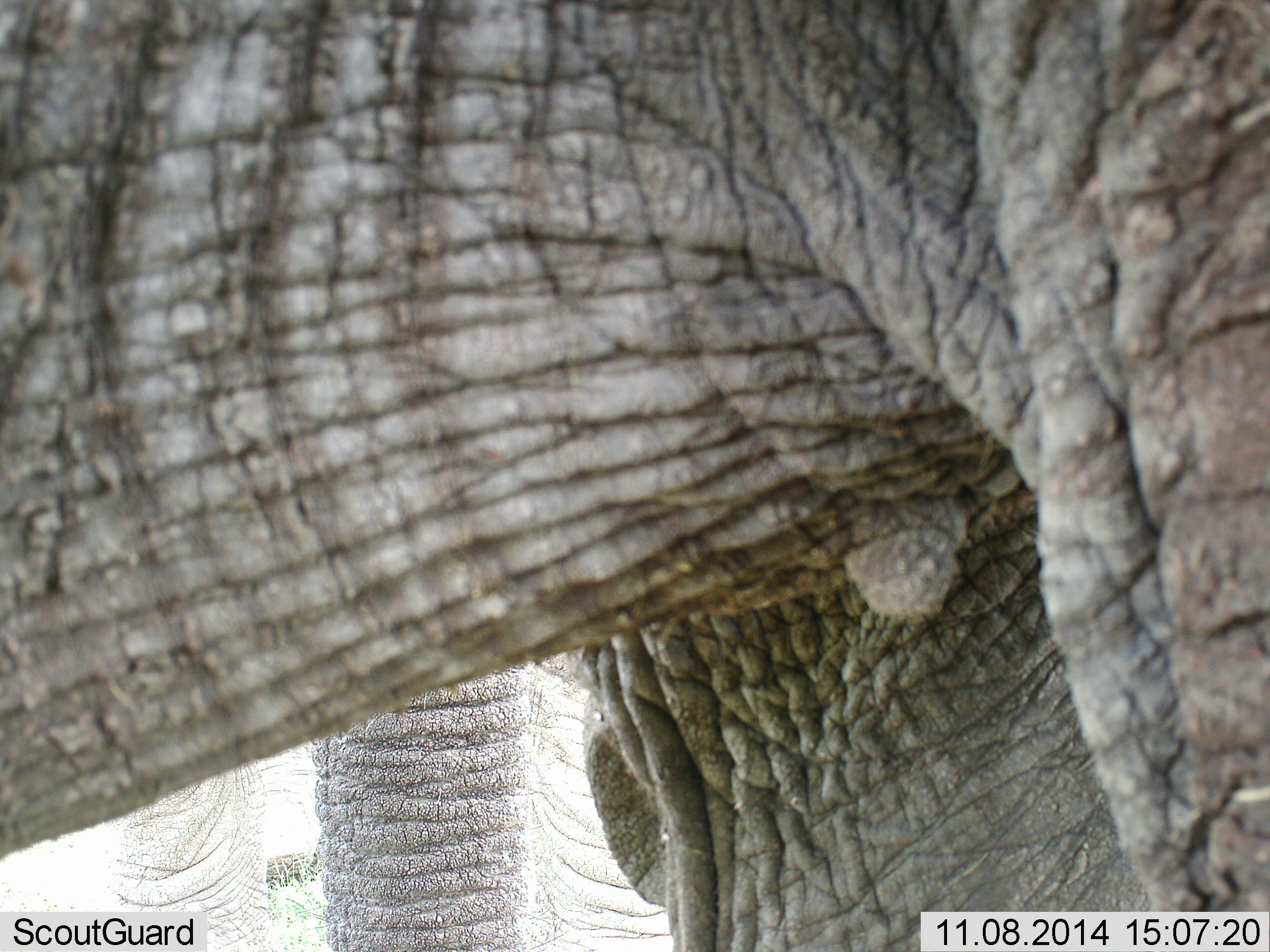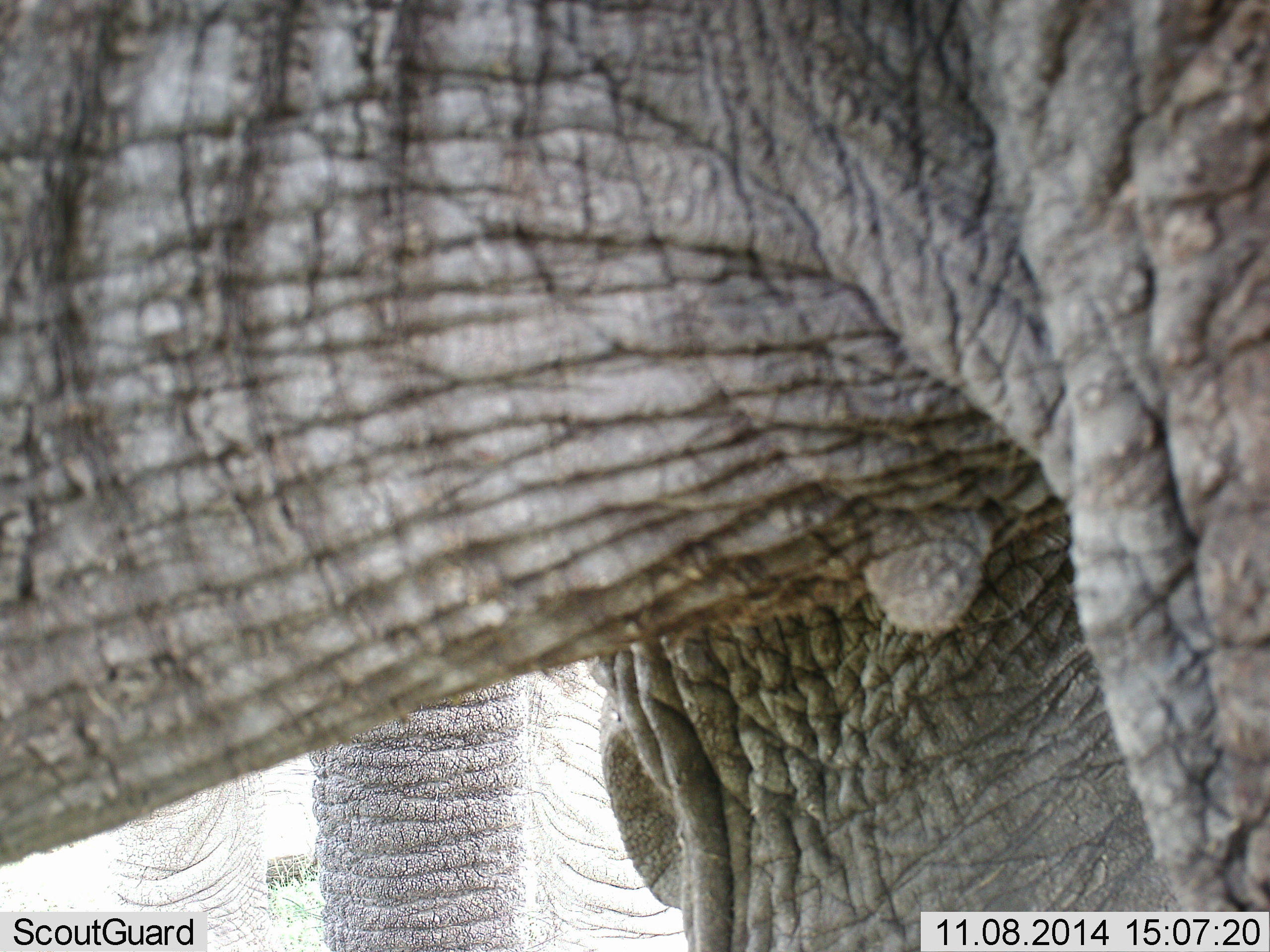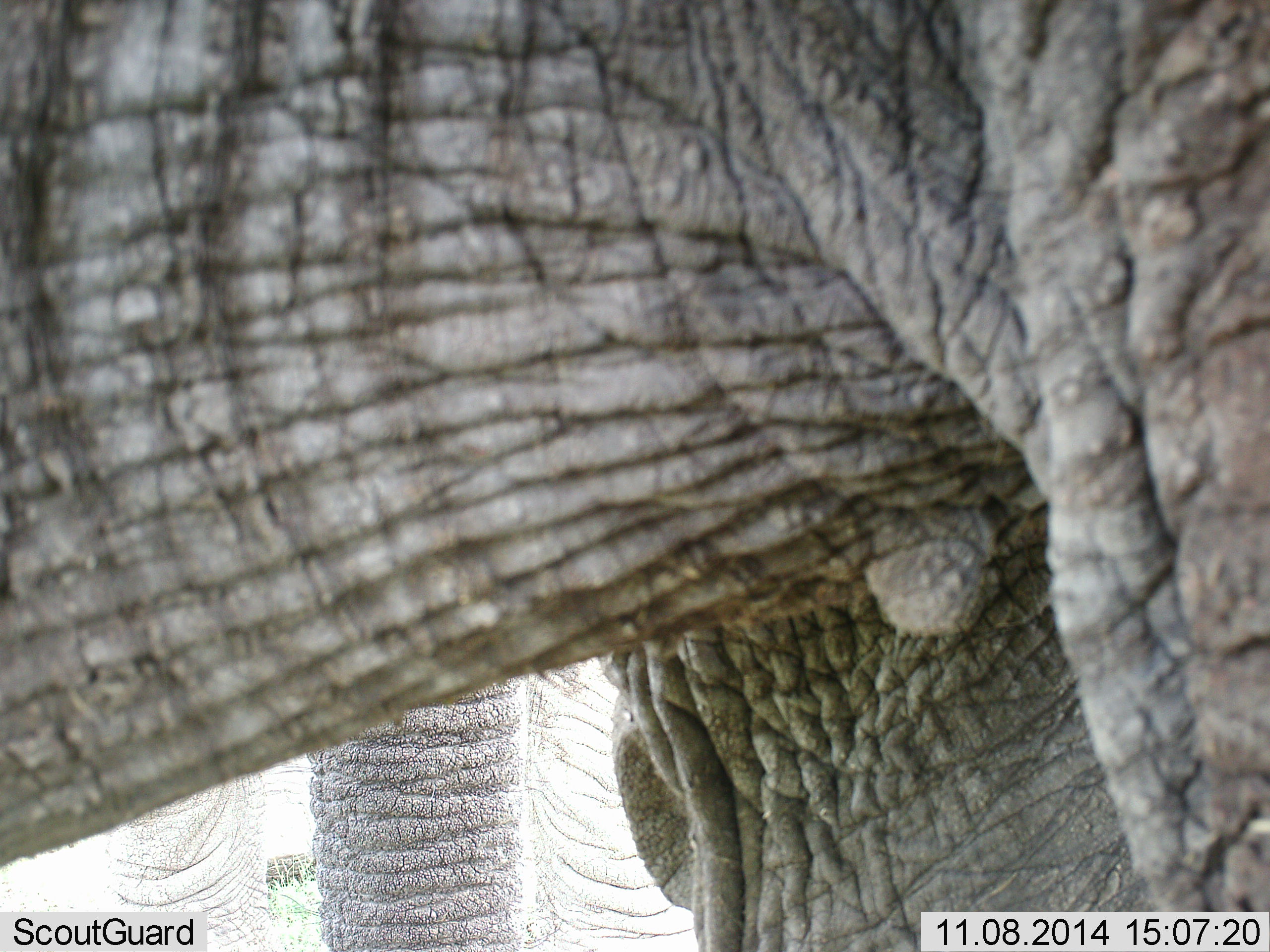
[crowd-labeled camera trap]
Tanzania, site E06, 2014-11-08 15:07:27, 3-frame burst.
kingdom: Animalia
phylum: Chordata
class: Mammalia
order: Proboscidea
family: Elephantidae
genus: Loxodonta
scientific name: Loxodonta africana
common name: african bush elephant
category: elephant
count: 2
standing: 100%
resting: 0%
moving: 0%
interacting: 0%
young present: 0%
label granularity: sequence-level